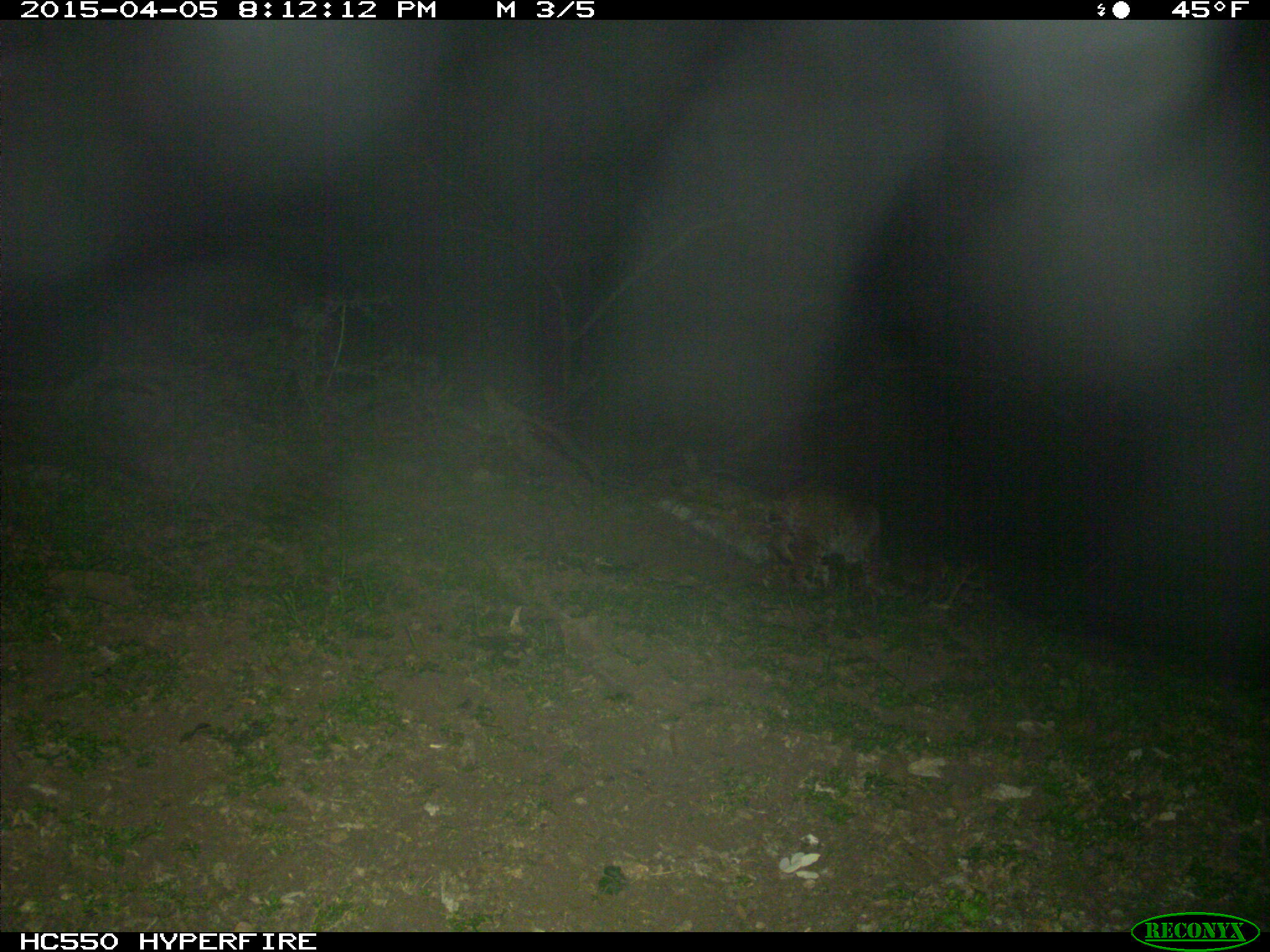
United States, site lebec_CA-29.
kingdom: Animalia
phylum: Chordata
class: Mammalia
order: Carnivora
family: Felidae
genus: Lynx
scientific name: Lynx rufus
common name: bobcat